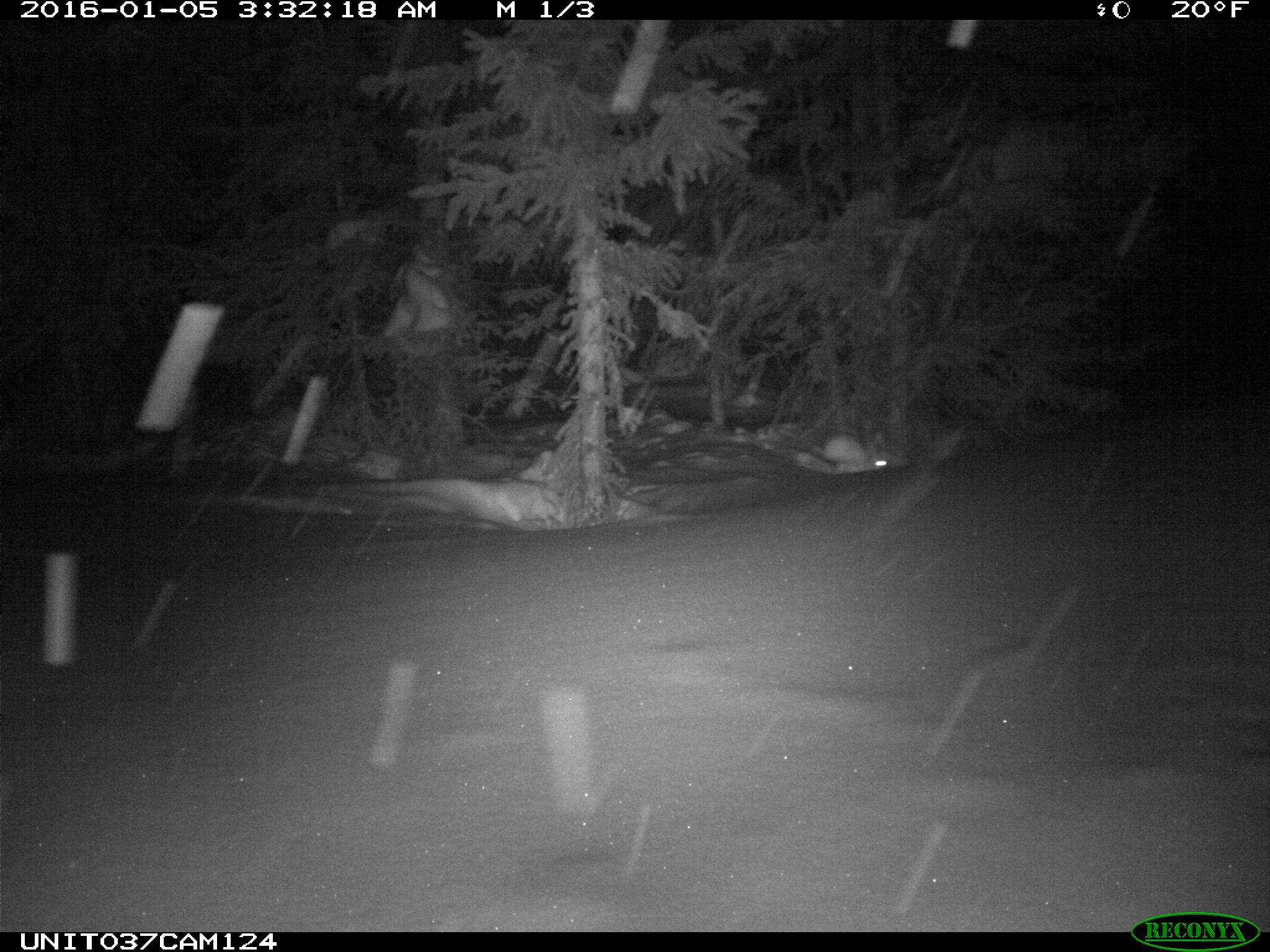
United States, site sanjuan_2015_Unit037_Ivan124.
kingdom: Animalia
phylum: Chordata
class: Mammalia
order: Lagomorpha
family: Leporidae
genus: Lepus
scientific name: Lepus americanus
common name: snowshoe hare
Lepus americanus (snowshoe hare).